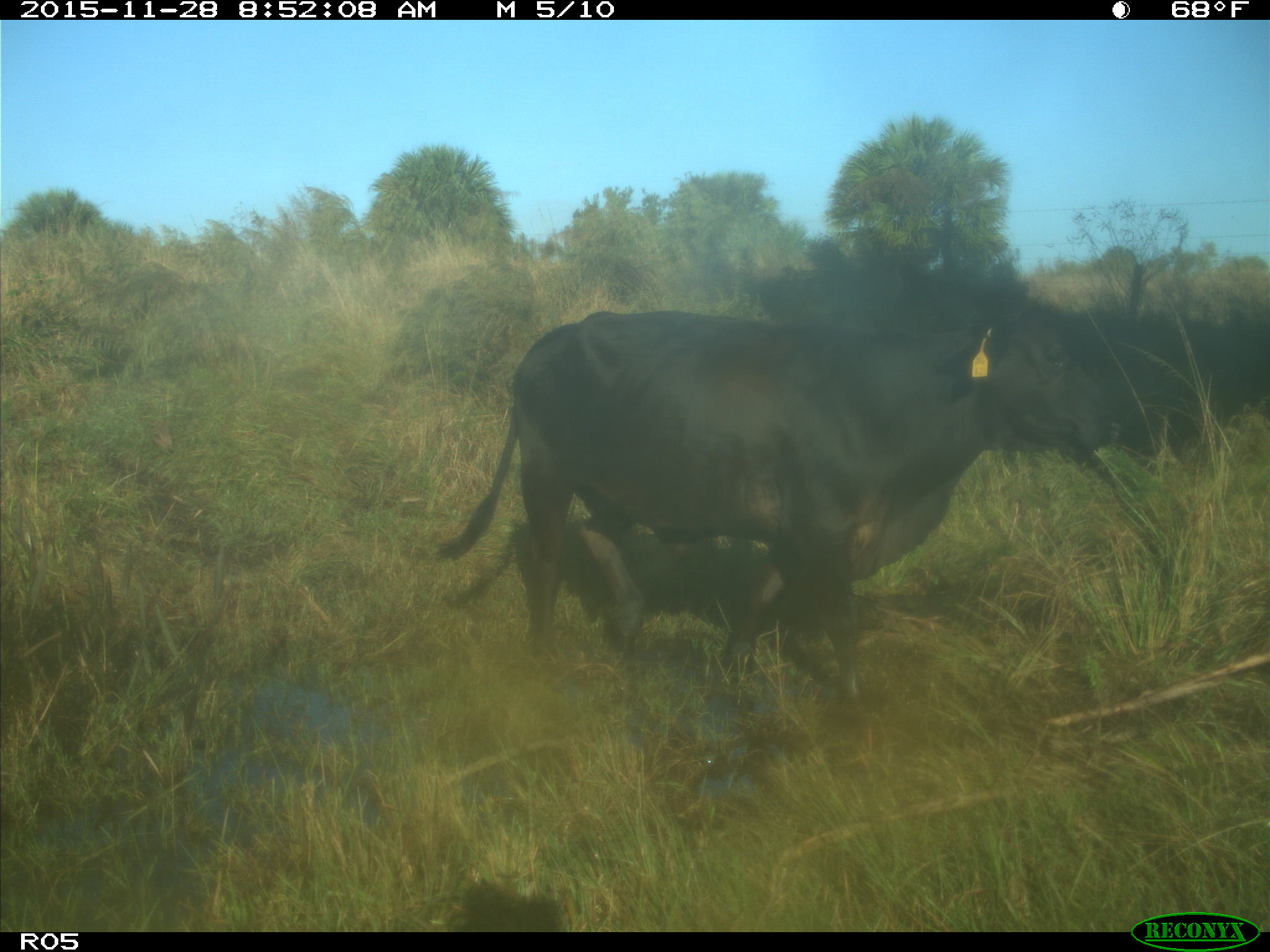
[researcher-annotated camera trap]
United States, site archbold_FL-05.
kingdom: Animalia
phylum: Chordata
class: Mammalia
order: Artiodactyla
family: Bovidae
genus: Bos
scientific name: Bos taurus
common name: domestic cow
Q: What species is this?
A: Bos taurus (domestic cow).